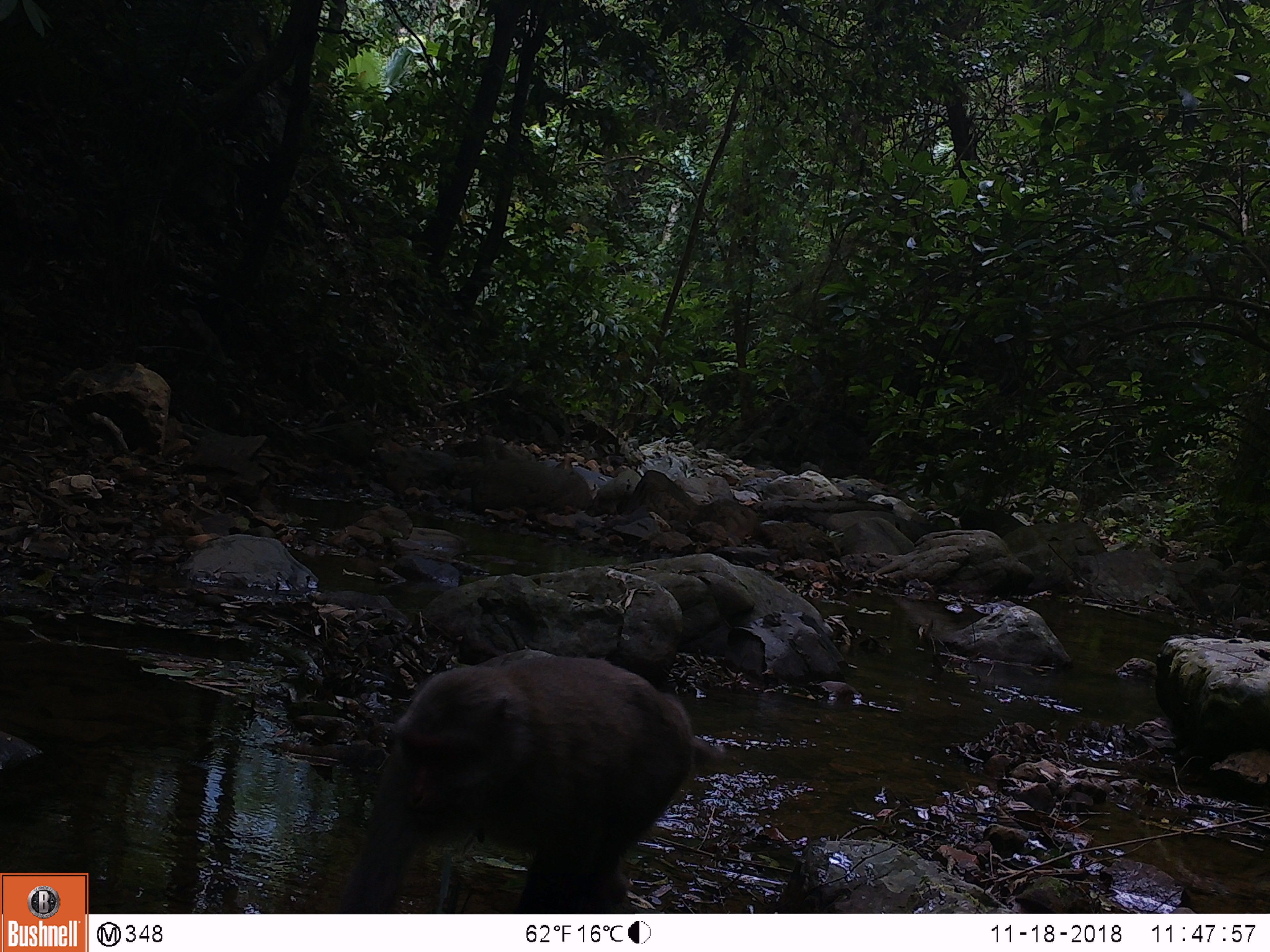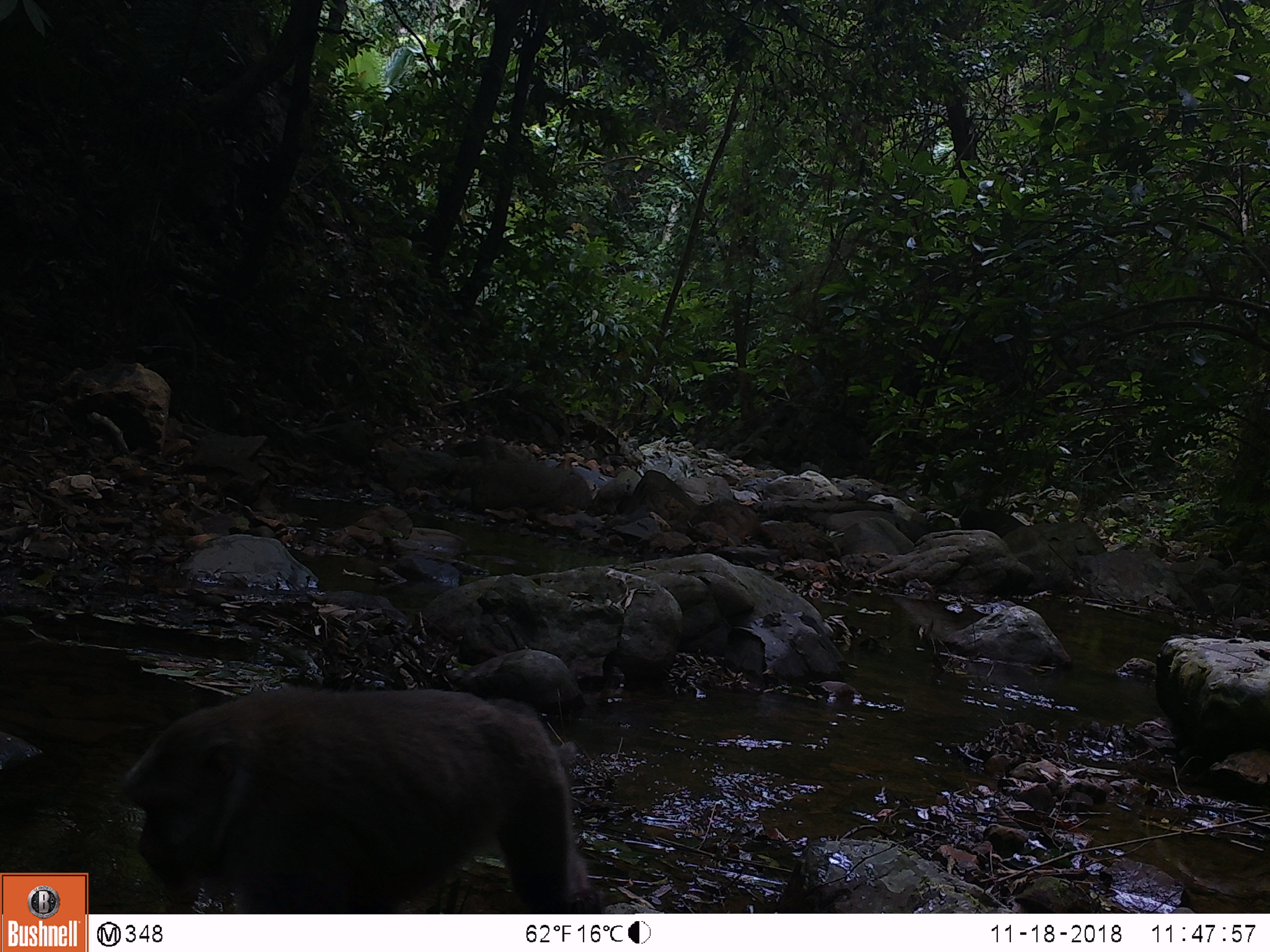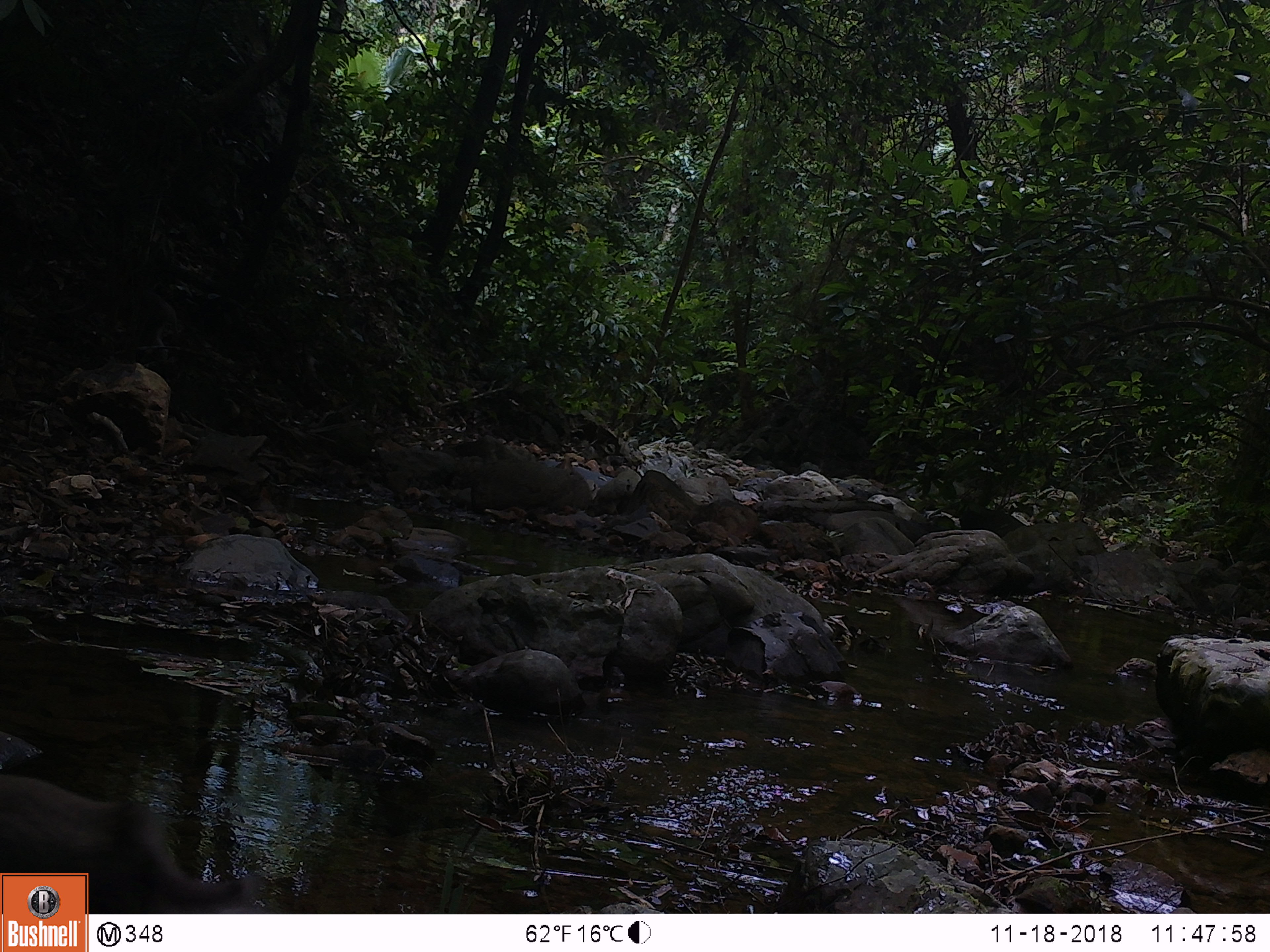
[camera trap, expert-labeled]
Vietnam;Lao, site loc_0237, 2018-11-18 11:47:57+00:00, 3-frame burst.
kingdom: Animalia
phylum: Chordata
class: Mammalia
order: Primates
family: Cercopithecidae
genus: Macaca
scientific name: Macaca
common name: macaques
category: assam or rhesus macaque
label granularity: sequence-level